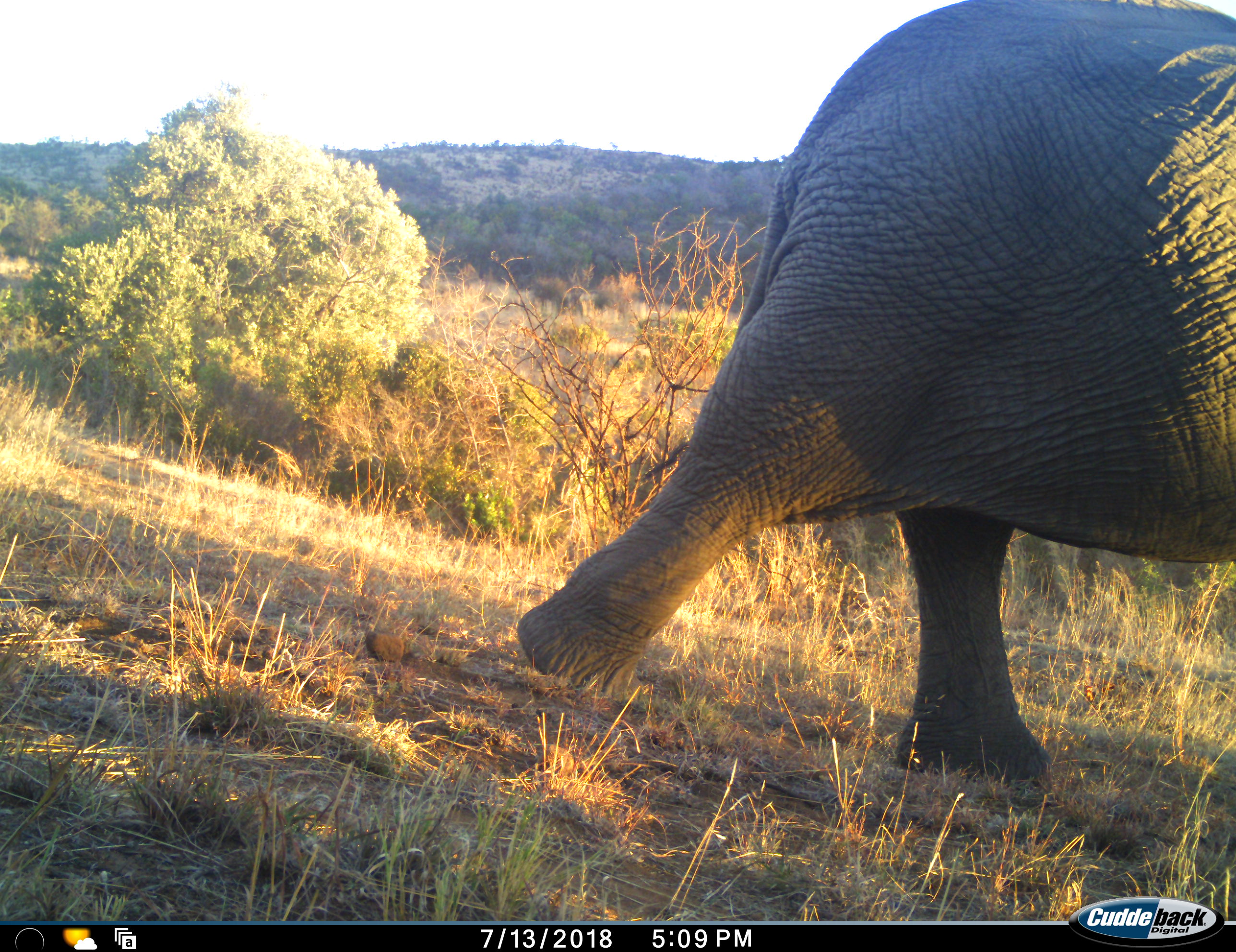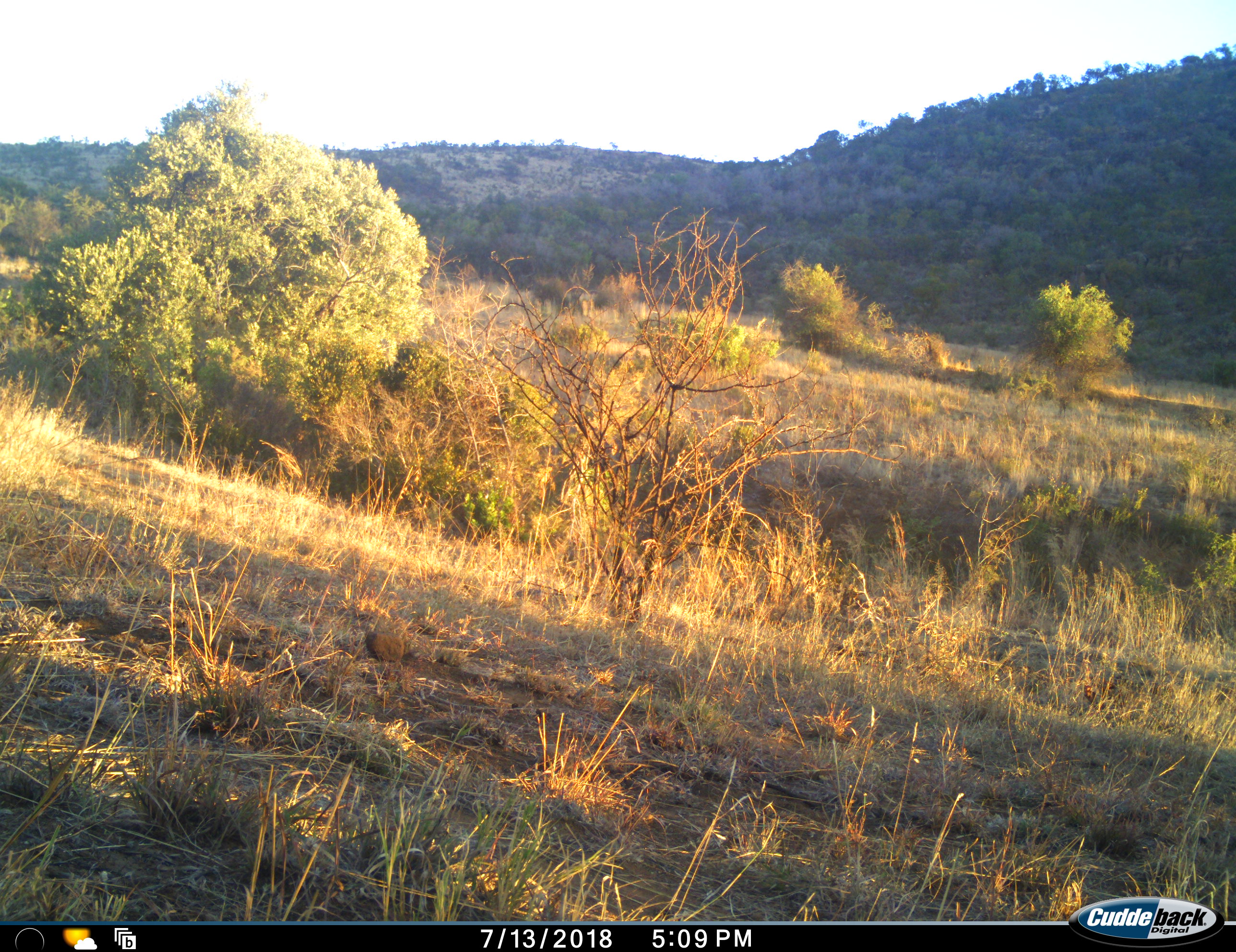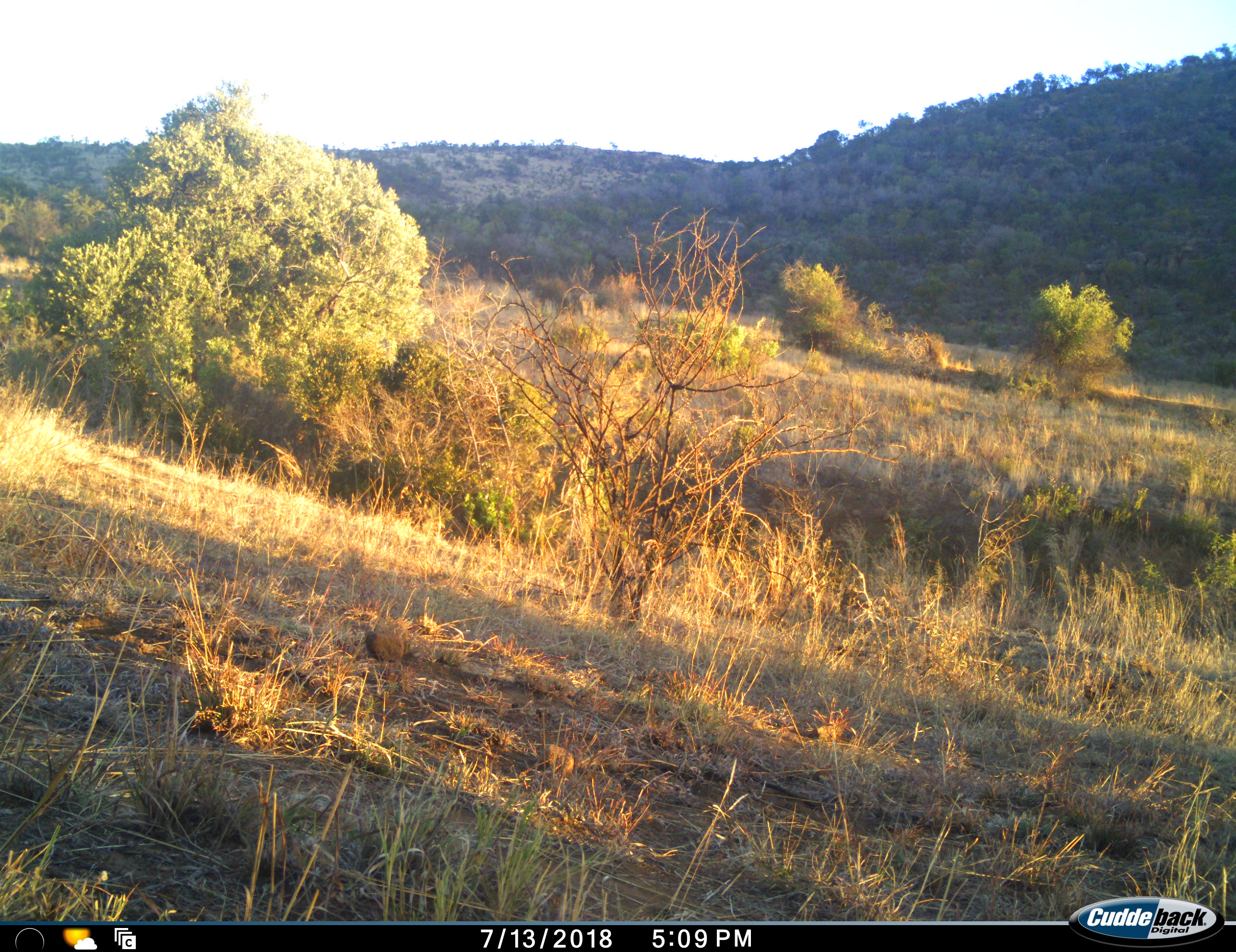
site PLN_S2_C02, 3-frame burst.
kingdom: Animalia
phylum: Chordata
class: Mammalia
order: Proboscidea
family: Elephantidae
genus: Loxodonta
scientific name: Loxodonta africana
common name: african bush elephant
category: elephant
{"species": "elephant (african bush elephant) (Loxodonta africana)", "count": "1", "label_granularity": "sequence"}